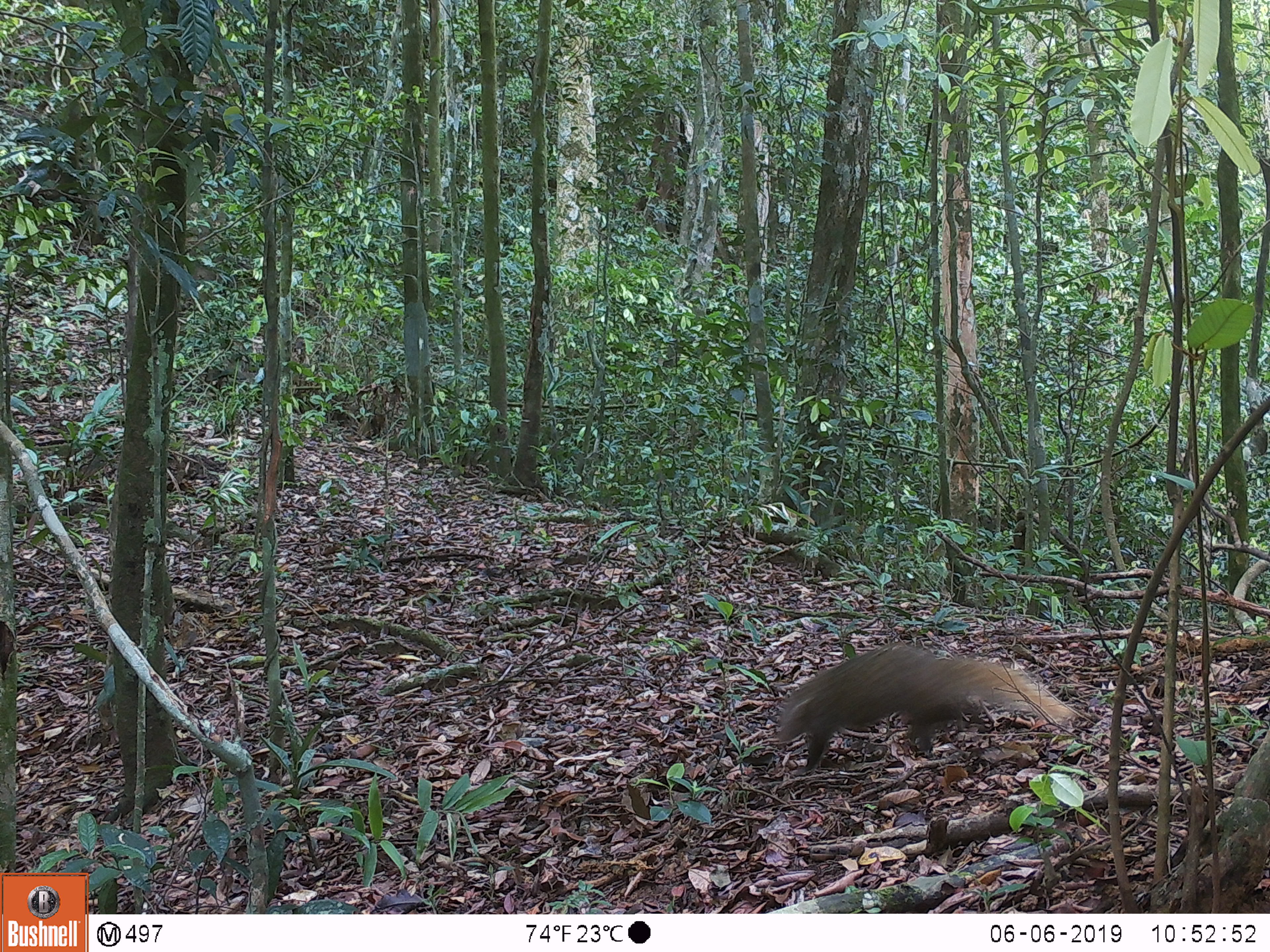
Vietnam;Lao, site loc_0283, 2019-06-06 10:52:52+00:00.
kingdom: Animalia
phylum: Chordata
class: Mammalia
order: Carnivora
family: Herpestidae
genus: Urva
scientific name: Urva urva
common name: crab-eating mongoose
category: crab eating mongoose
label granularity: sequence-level